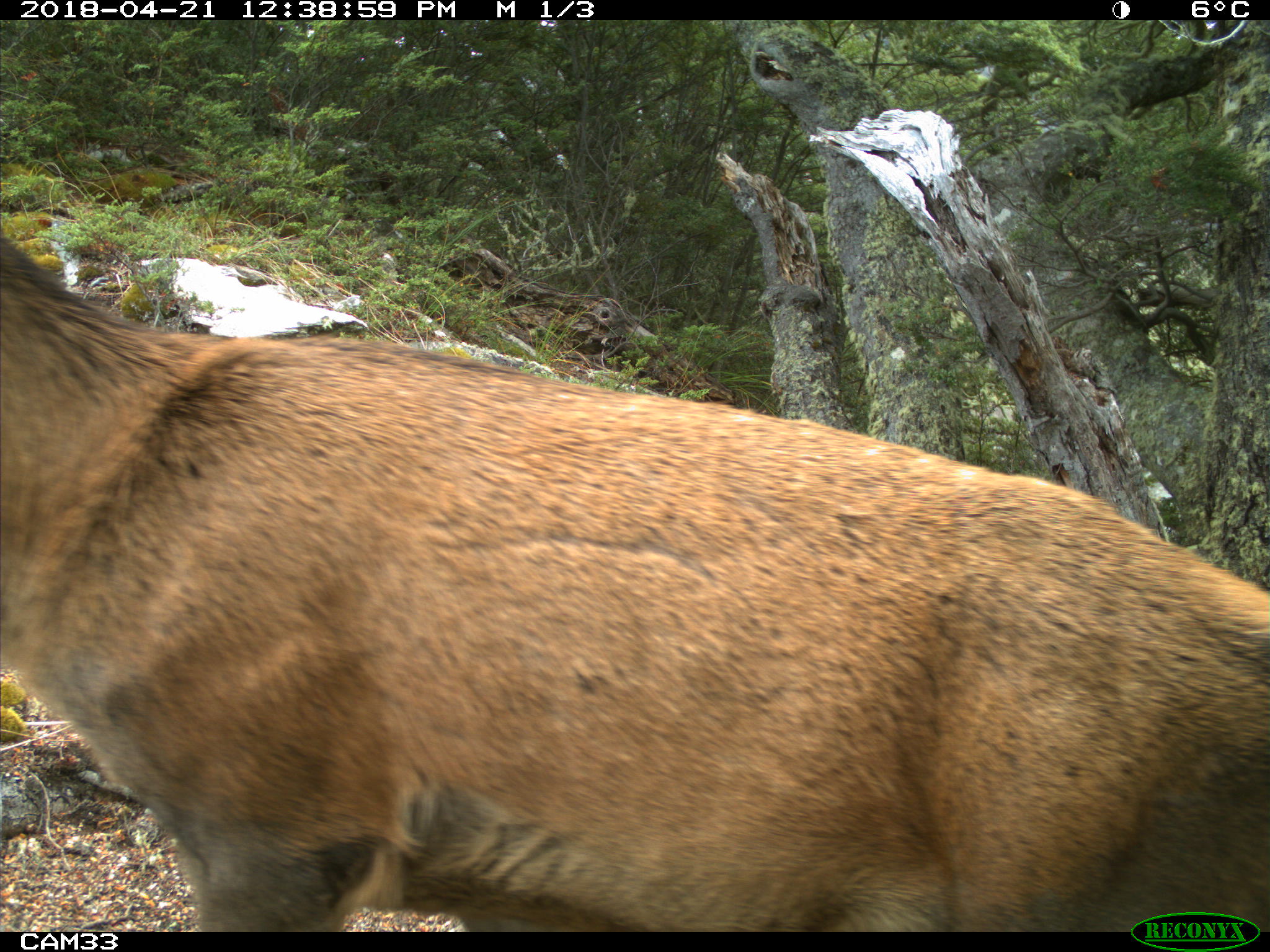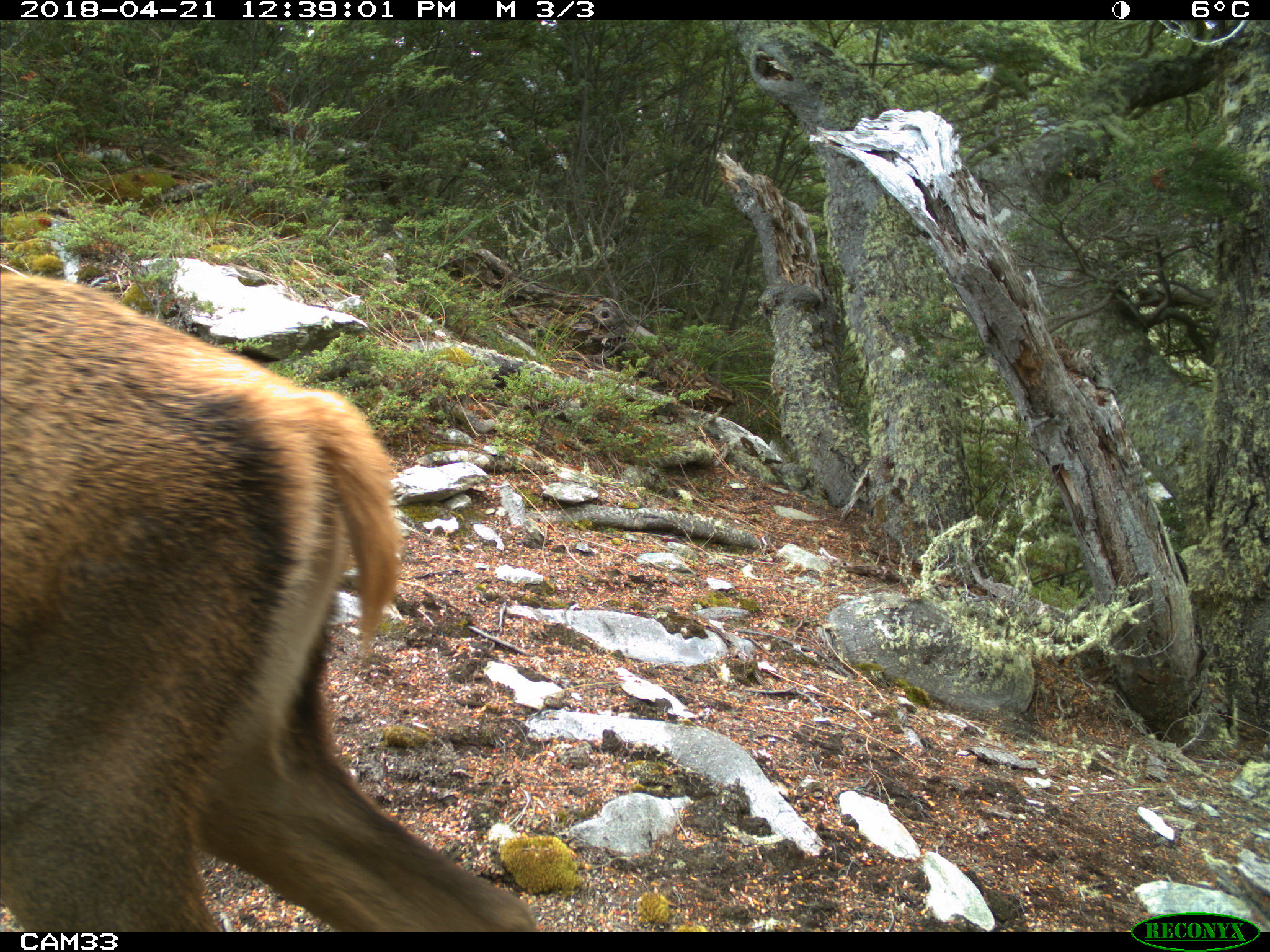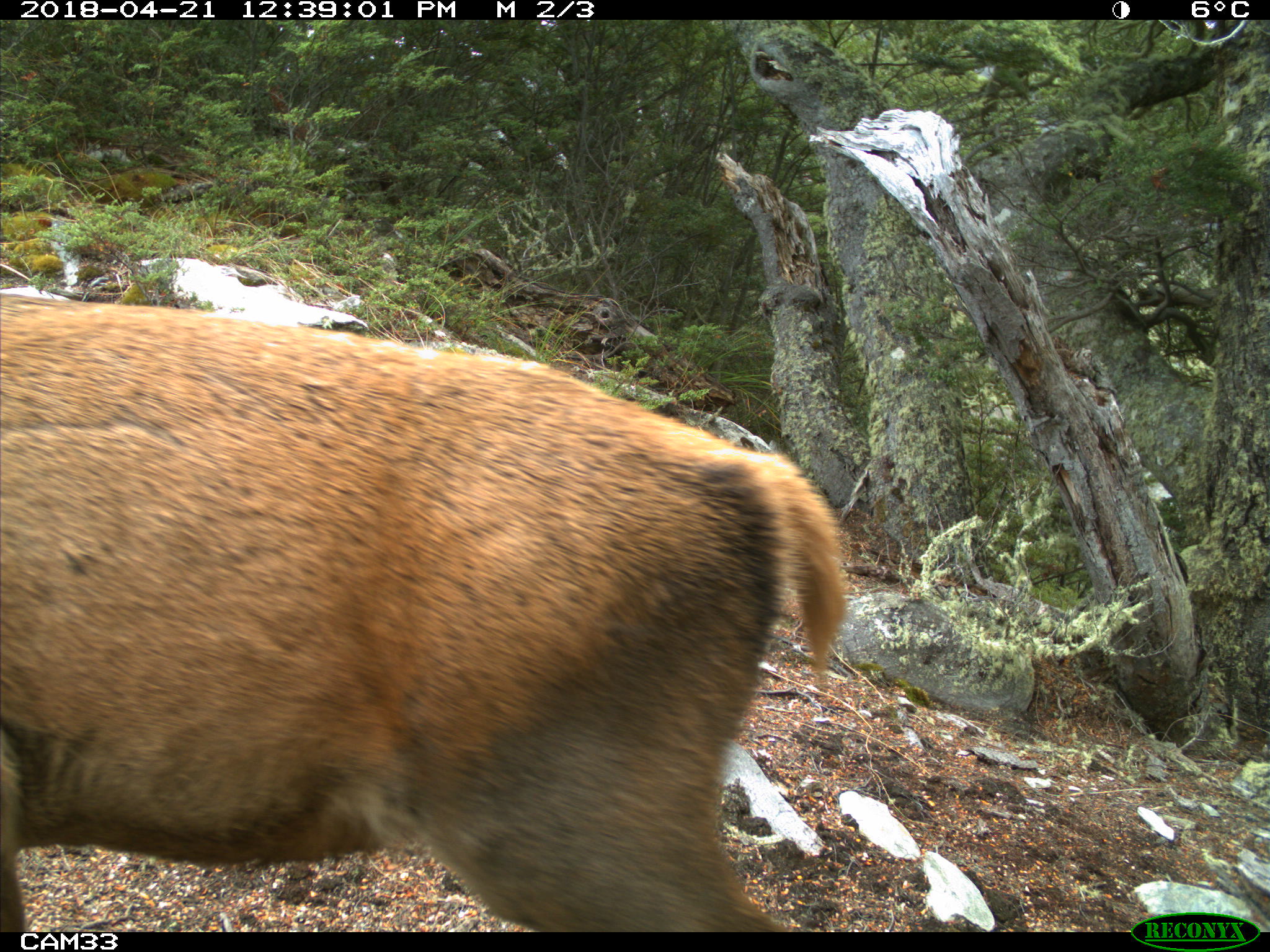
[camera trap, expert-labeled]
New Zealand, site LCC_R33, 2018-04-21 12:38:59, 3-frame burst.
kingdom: Animalia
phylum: Chordata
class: Mammalia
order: Artiodactyla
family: Cervidae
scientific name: Cervidae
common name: deer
Deer (Cervidae).